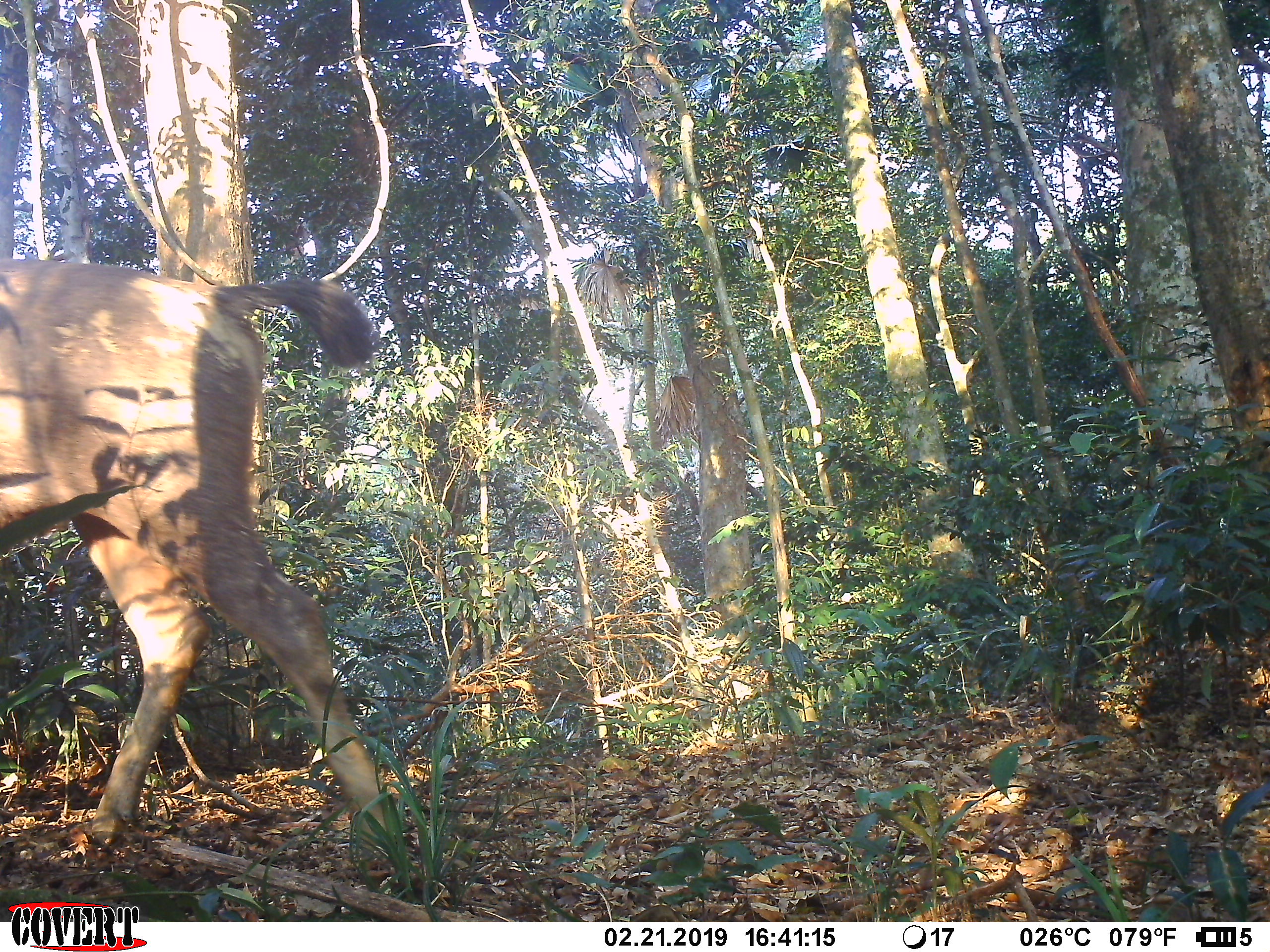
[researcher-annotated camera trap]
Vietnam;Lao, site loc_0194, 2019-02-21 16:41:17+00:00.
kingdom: Animalia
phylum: Chordata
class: Mammalia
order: Artiodactyla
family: Cervidae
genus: Rusa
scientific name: Rusa unicolor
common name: sambar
Sambar (Rusa unicolor). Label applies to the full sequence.